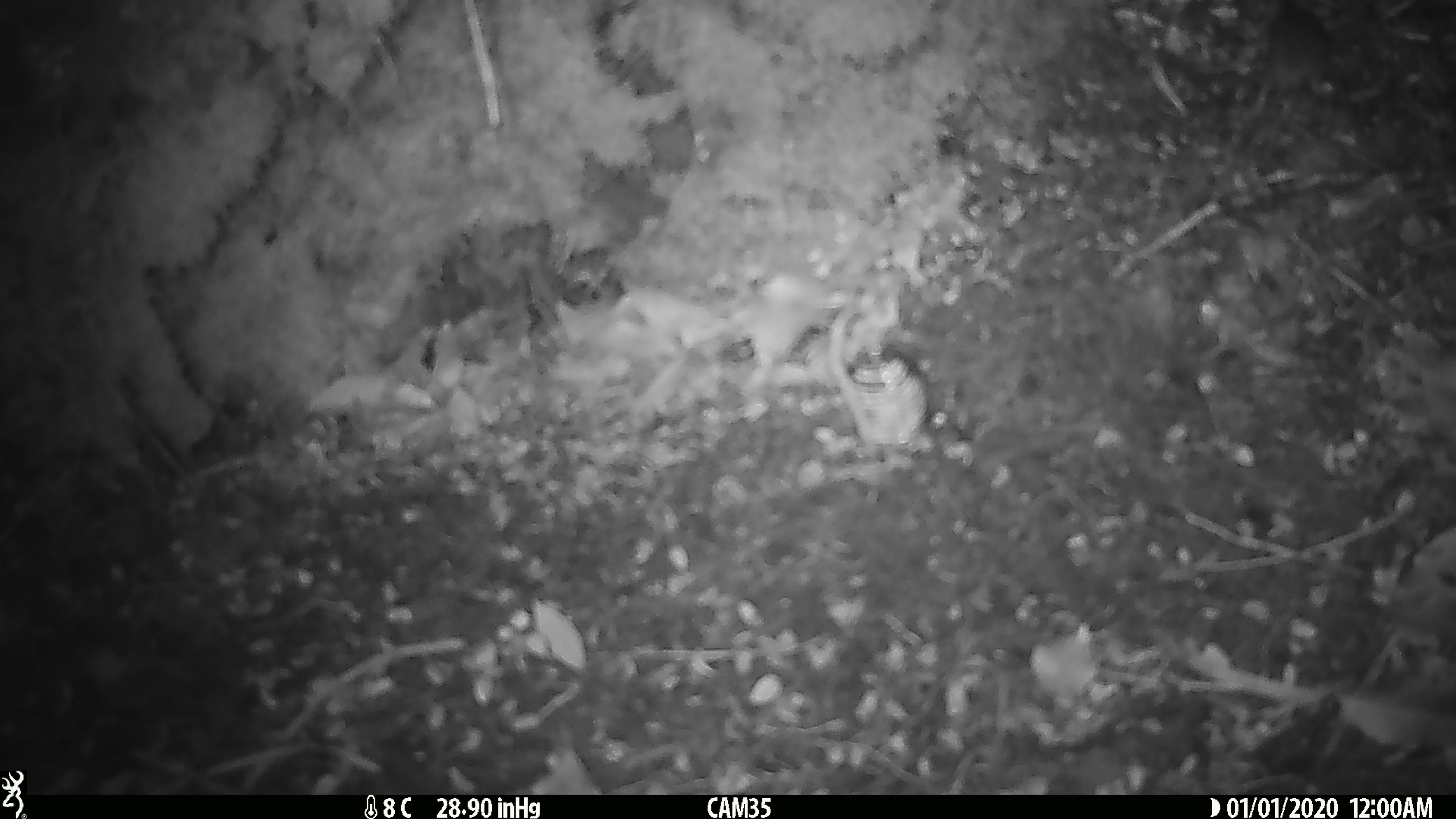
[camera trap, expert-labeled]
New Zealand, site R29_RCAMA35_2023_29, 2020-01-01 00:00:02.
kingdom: Animalia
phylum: Chordata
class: Mammalia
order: Rodentia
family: Muridae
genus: Mus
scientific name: Mus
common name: mouse